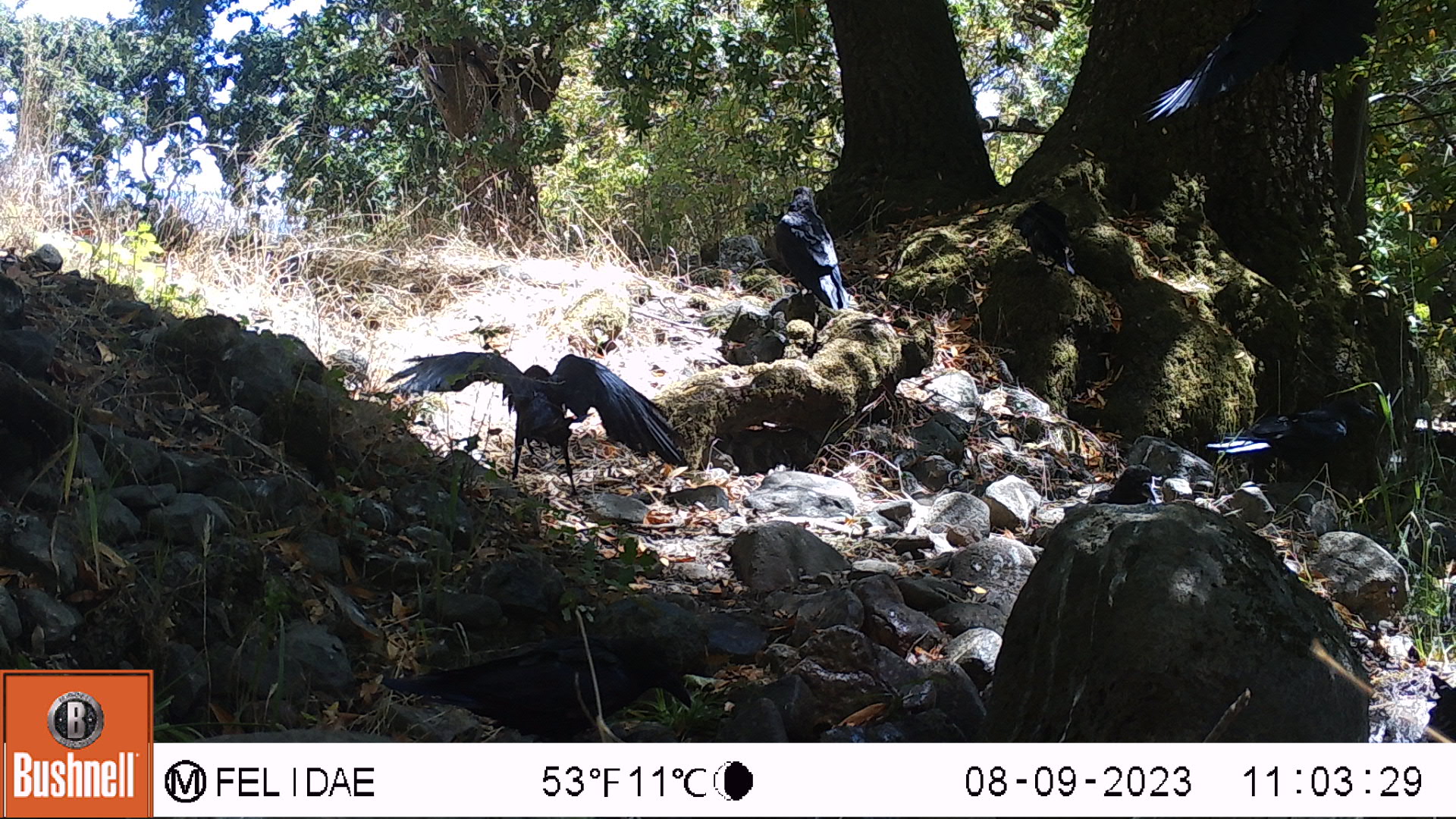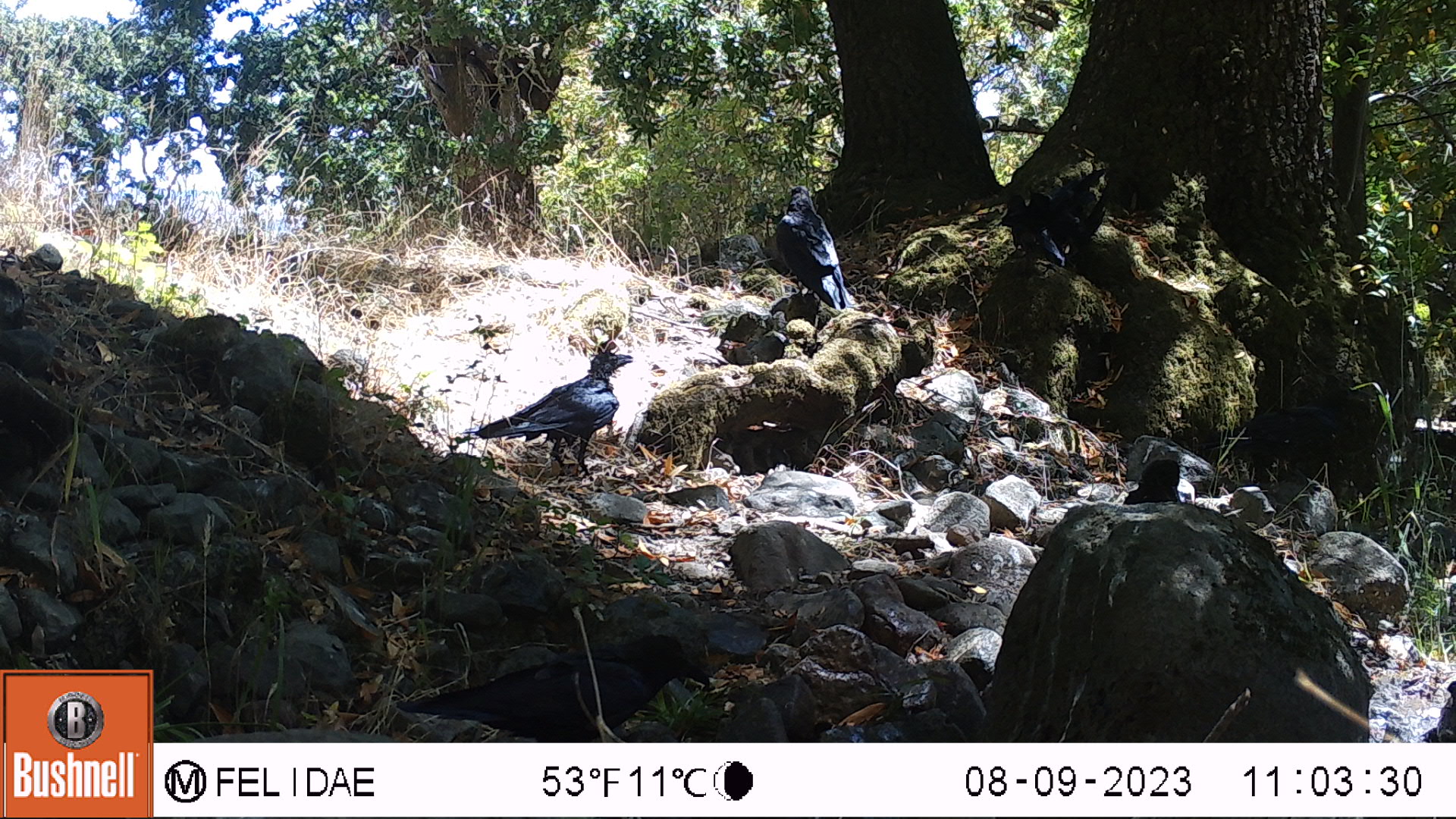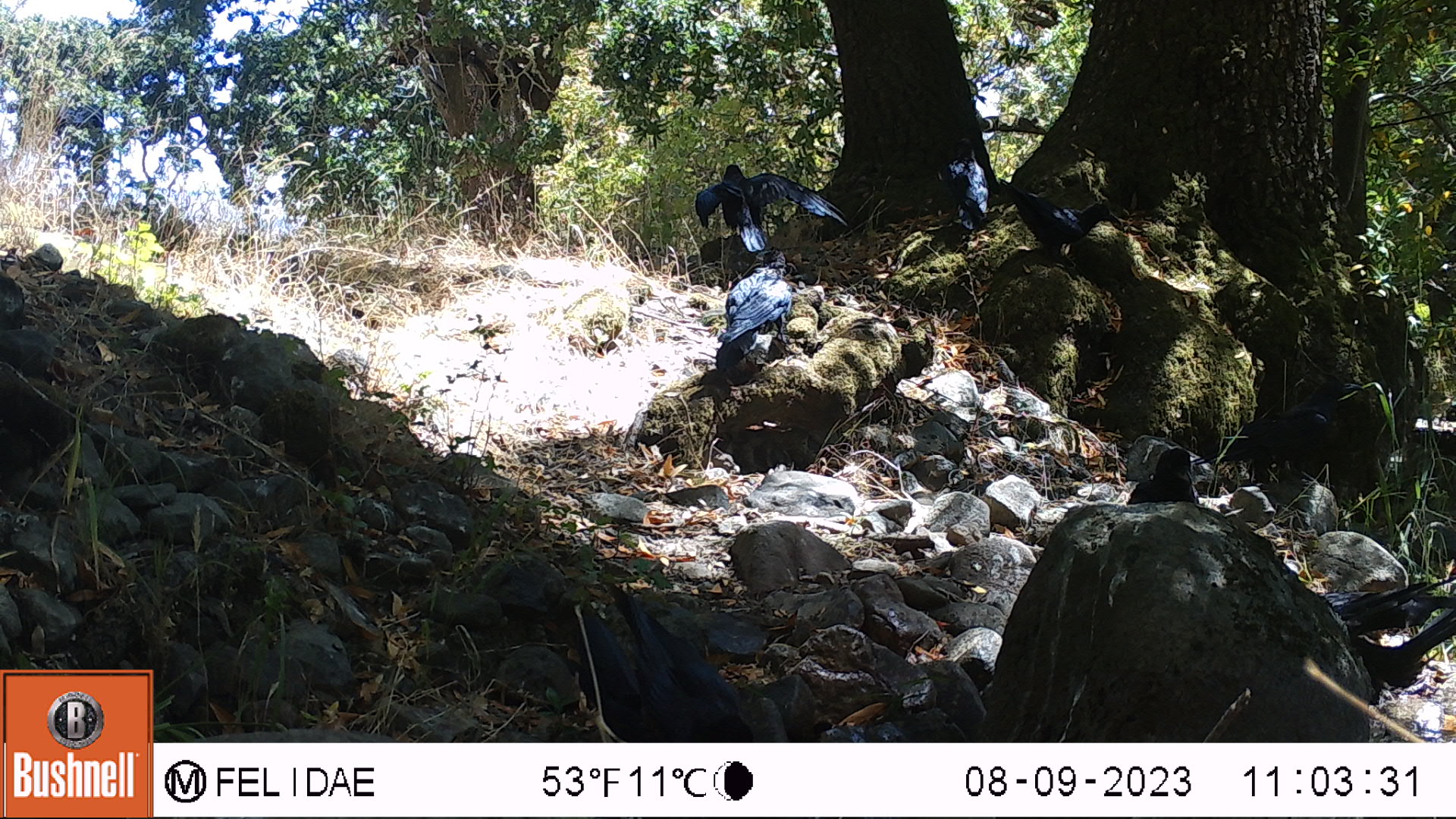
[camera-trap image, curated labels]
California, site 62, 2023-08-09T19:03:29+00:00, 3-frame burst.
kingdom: Animalia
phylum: Chordata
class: Aves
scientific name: Aves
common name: bird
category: unknown bird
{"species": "unknown bird (bird) (Aves)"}